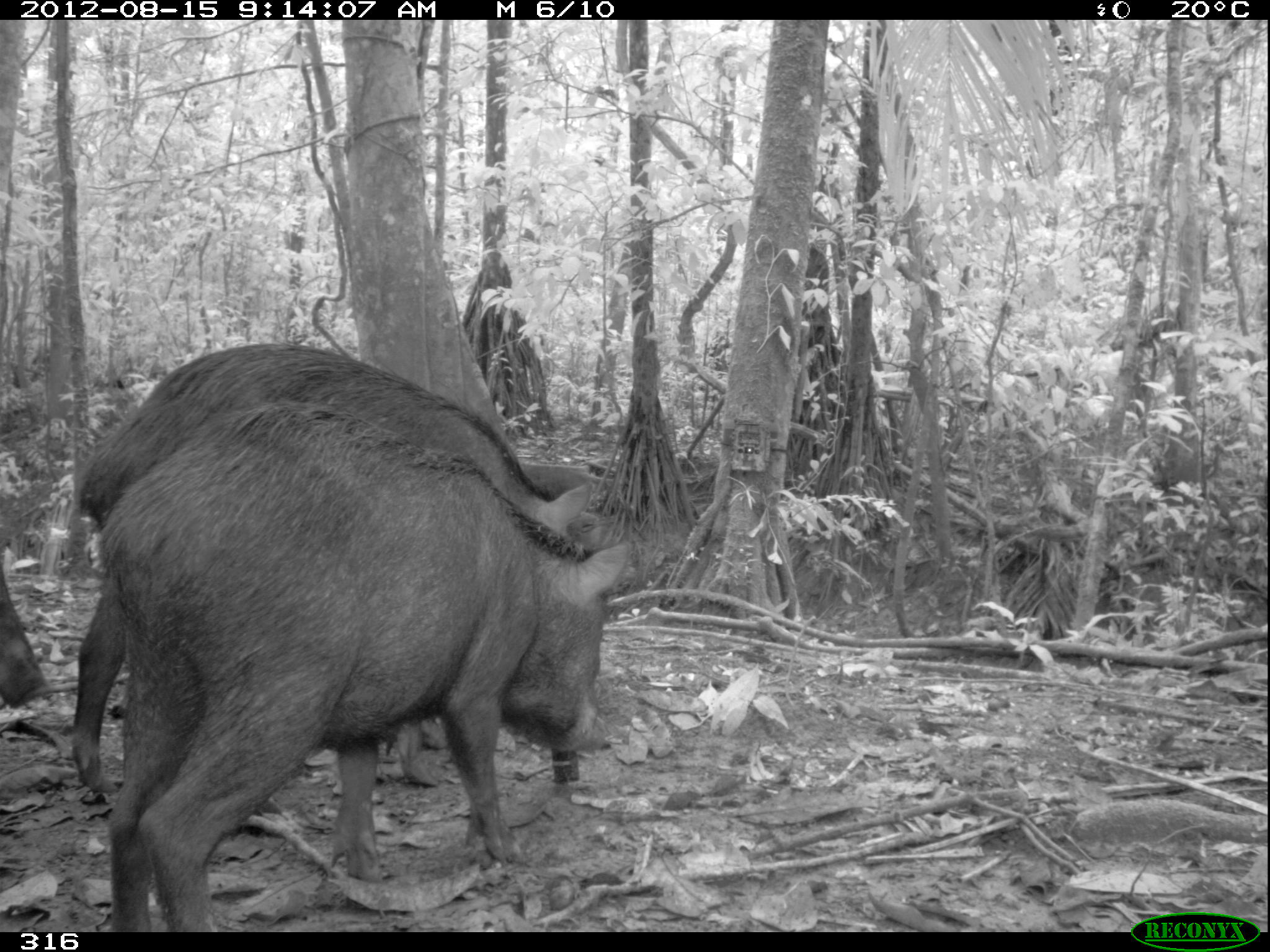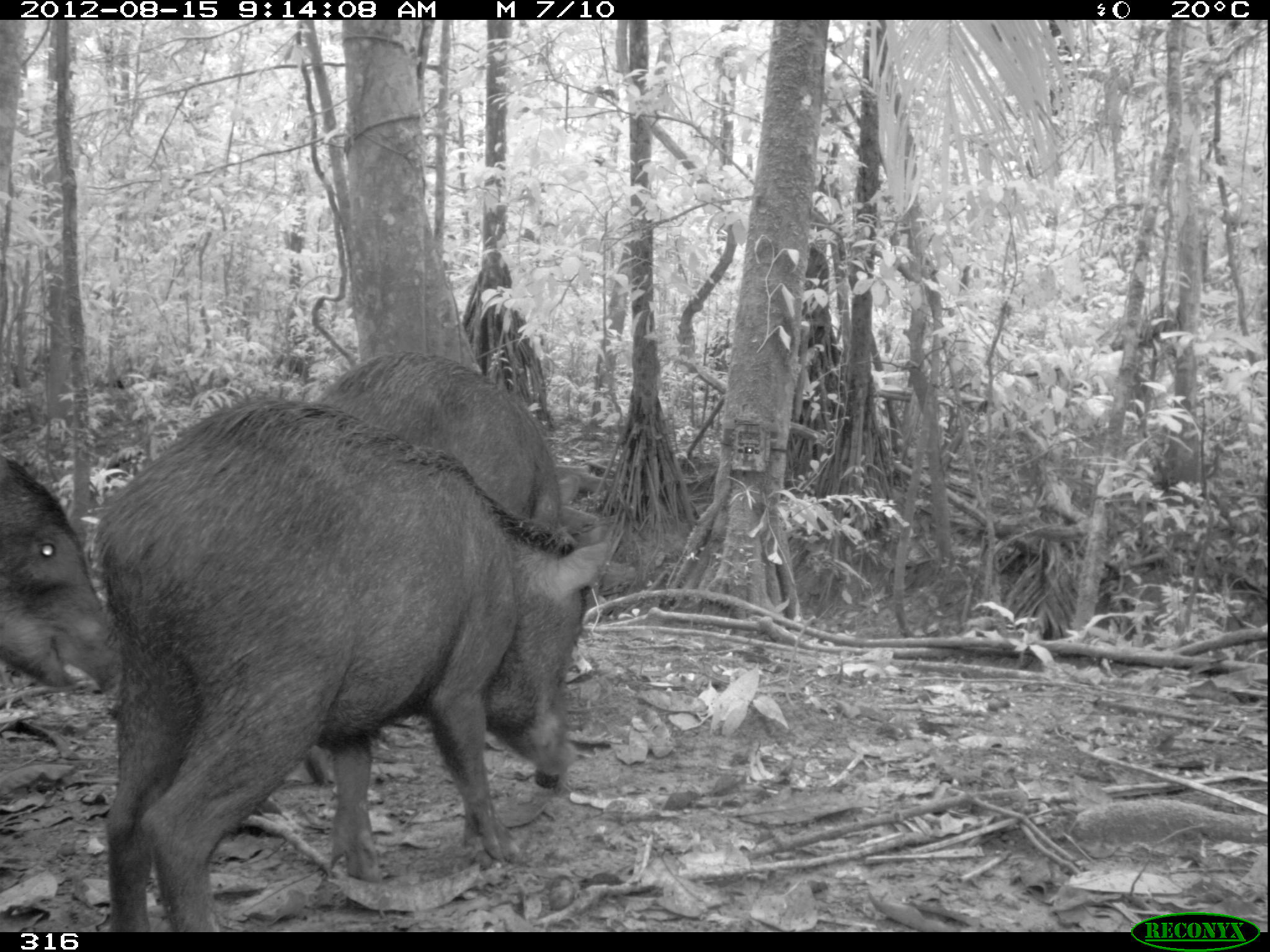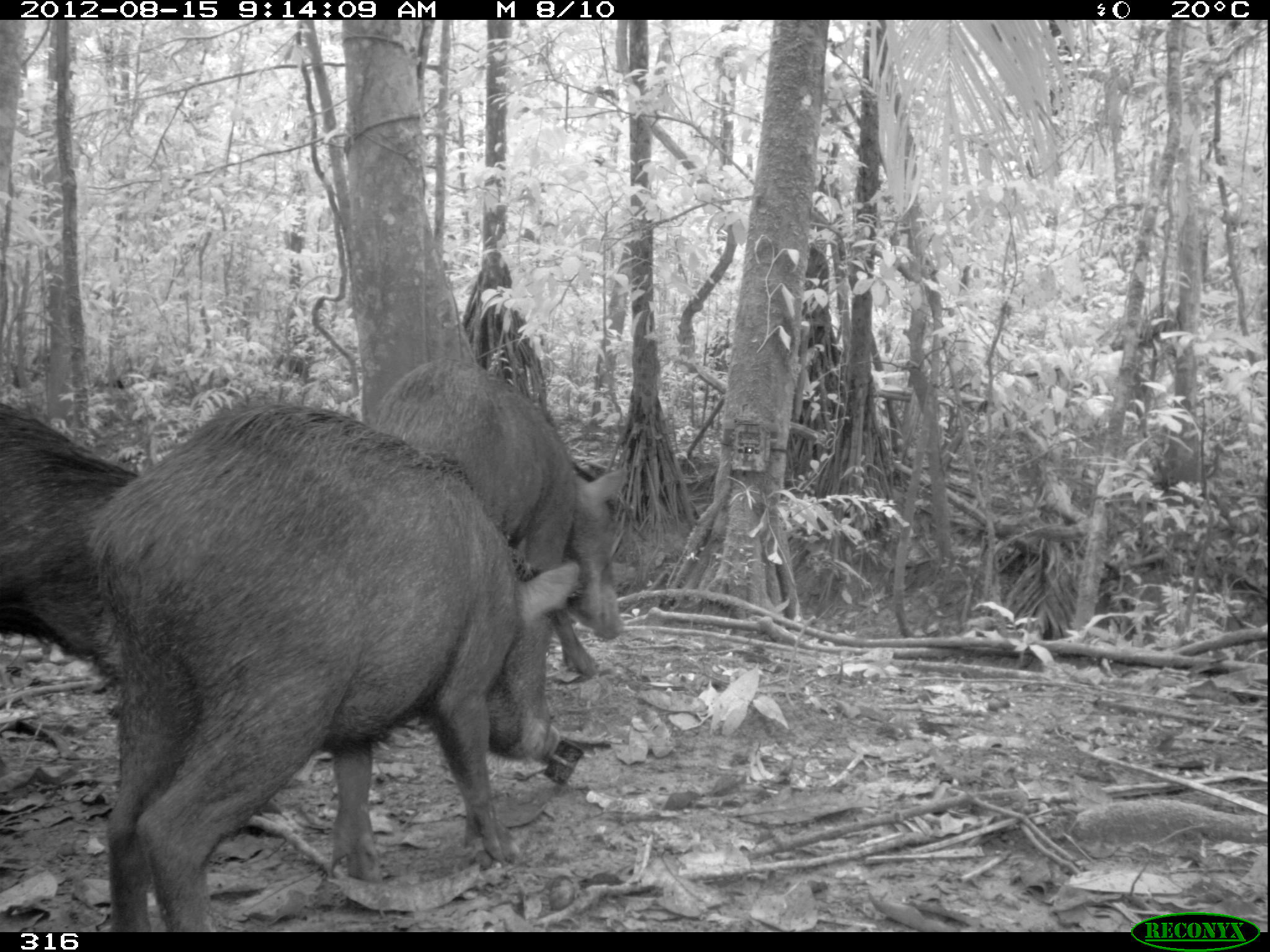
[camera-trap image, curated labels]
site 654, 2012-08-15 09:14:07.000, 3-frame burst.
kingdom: Animalia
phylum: Chordata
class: Mammalia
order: Artiodactyla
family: Tayassuidae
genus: Tayassu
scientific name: Tayassu pecari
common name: white-lipped peccary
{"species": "Tayassu pecari (white-lipped peccary)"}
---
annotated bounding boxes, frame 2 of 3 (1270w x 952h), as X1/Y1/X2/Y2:
tayassu pecari: 91/398/608/932; 302/350/599/816; 0/454/119/691